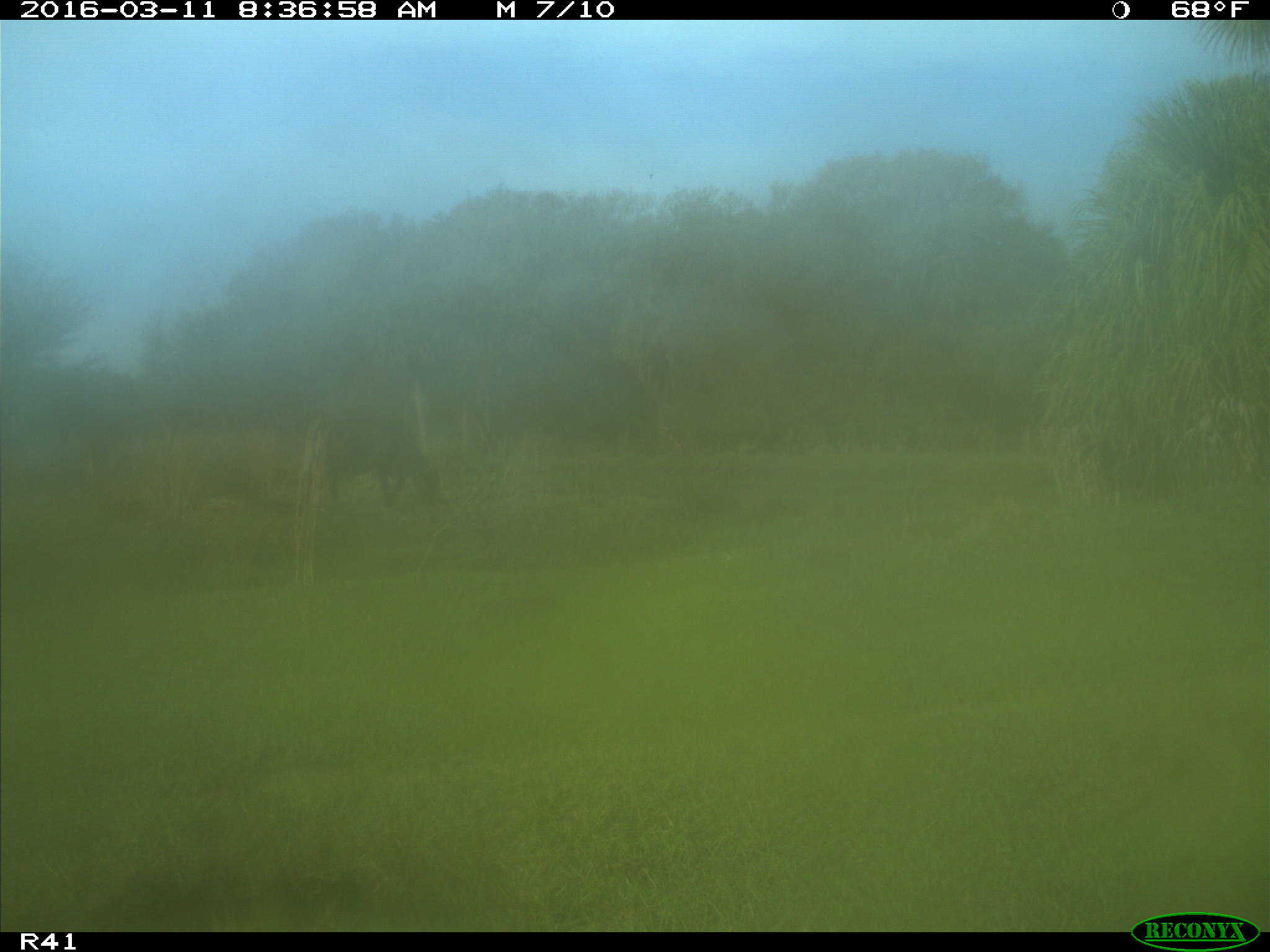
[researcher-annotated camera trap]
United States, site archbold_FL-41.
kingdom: Animalia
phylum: Chordata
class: Mammalia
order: Artiodactyla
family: Bovidae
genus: Bos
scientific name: Bos taurus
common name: domestic cow